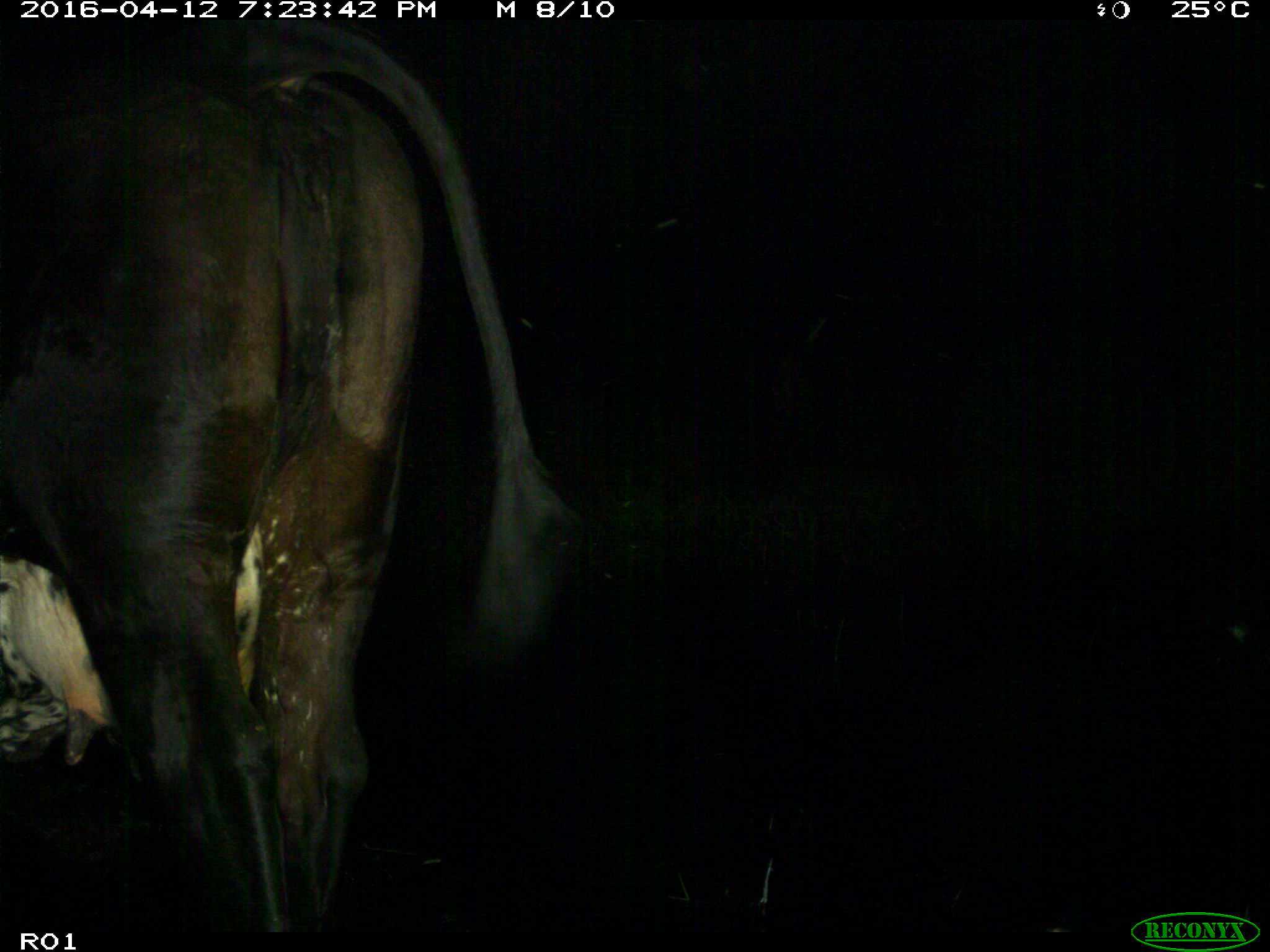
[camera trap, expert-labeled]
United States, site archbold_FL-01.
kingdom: Animalia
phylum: Chordata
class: Mammalia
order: Artiodactyla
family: Bovidae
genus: Bos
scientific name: Bos taurus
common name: domestic cow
Bos taurus (domestic cow).